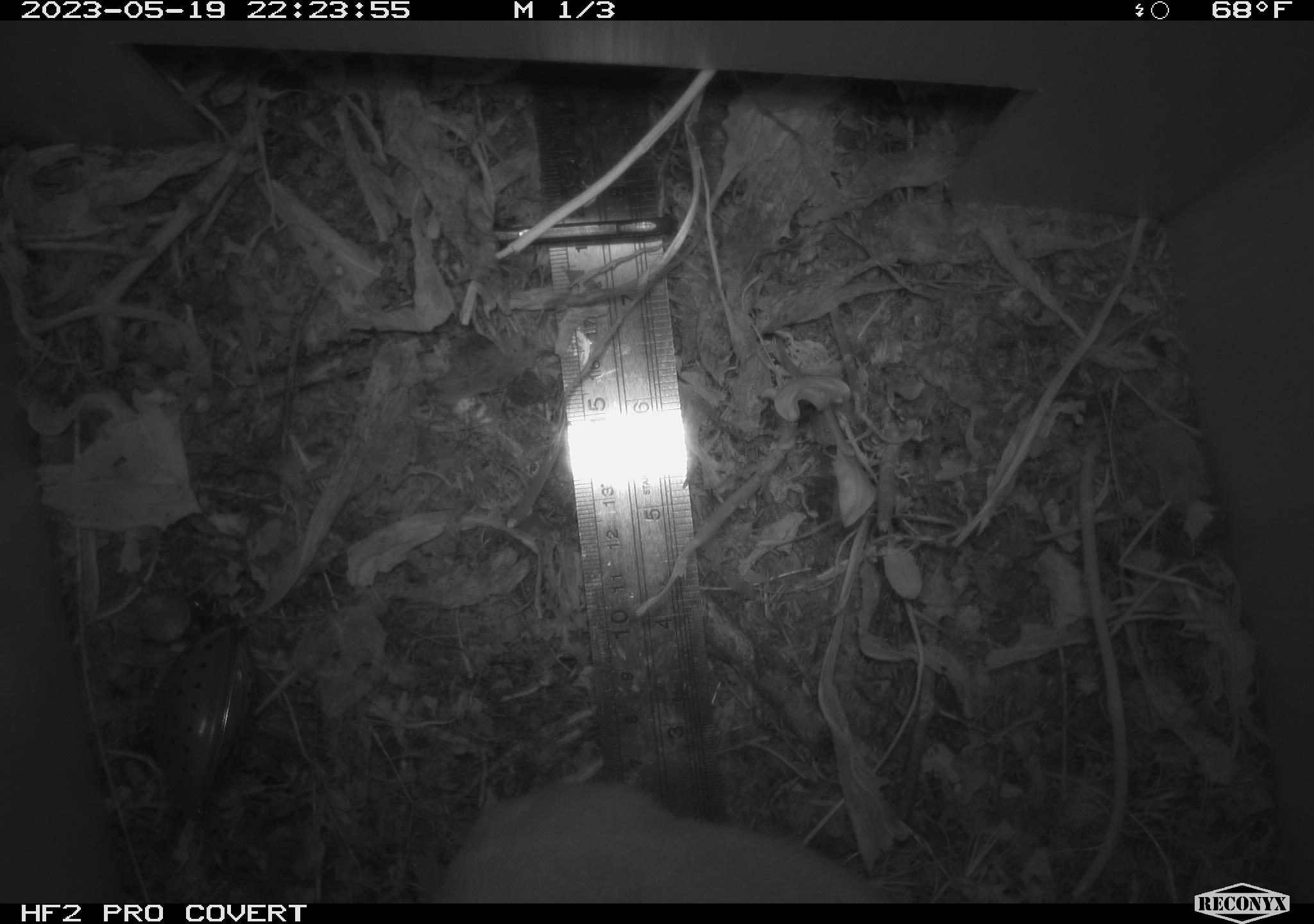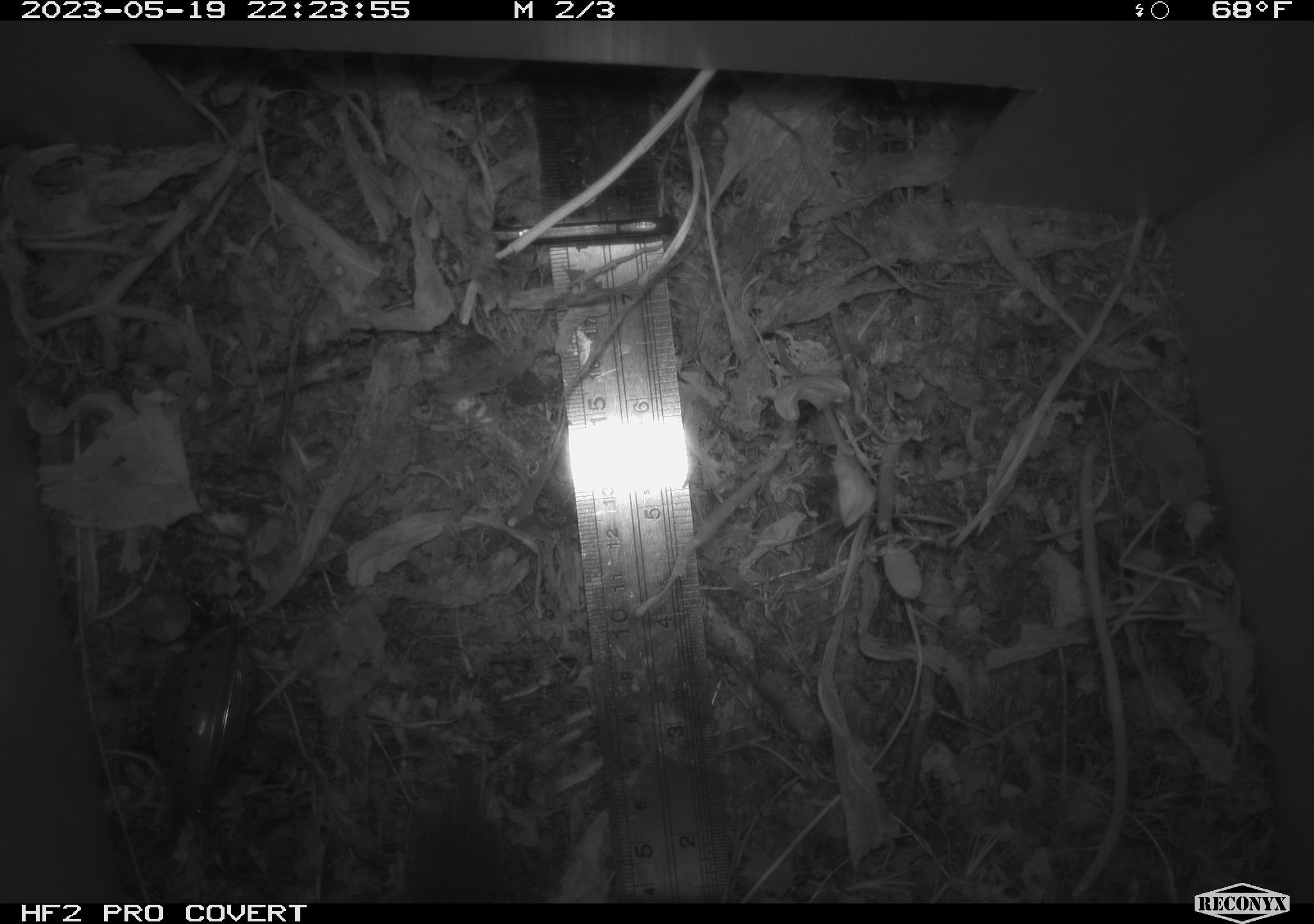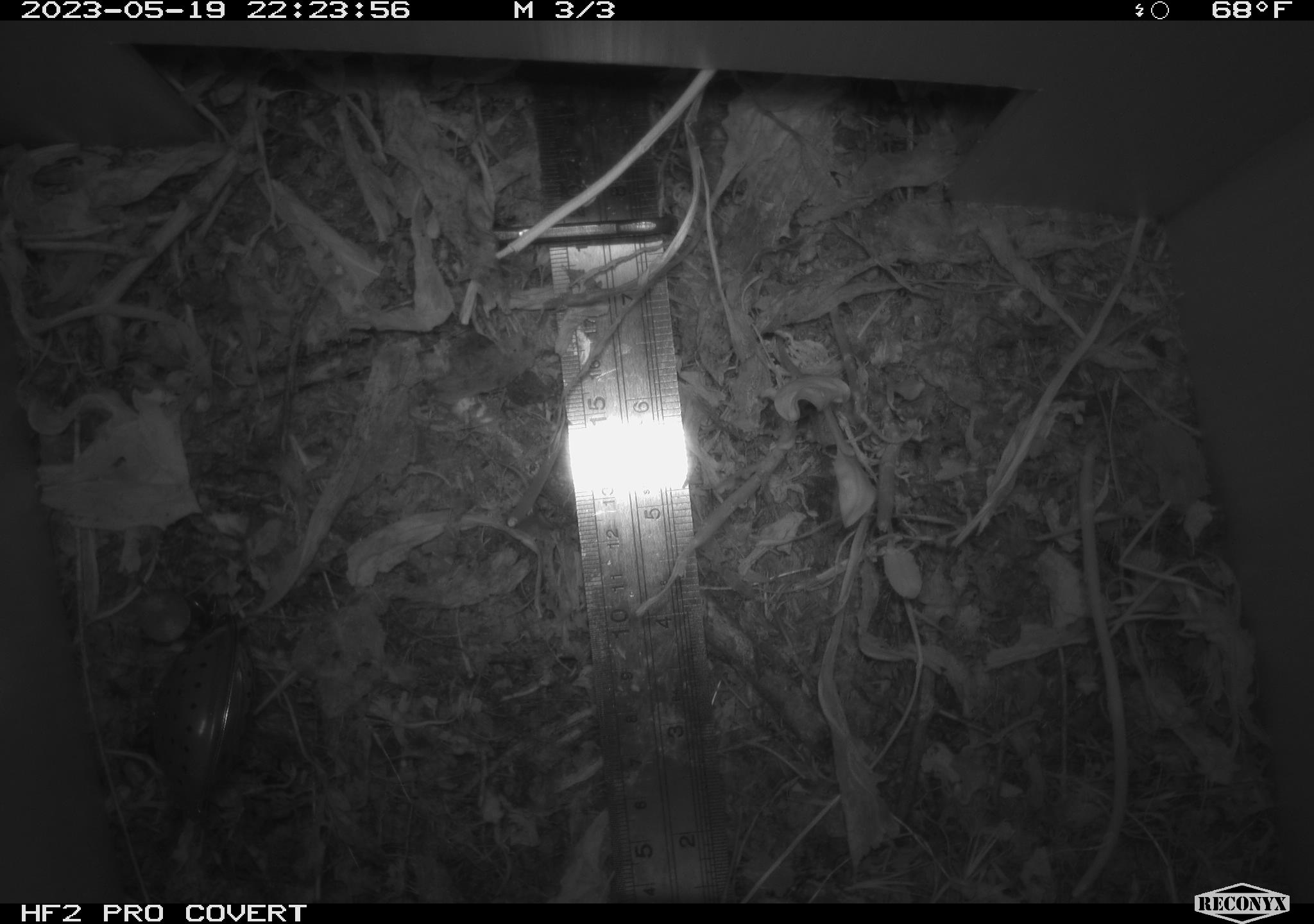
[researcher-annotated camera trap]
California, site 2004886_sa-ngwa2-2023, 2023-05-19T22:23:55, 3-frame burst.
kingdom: Animalia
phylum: Chordata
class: Mammalia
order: Carnivora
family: Mustelidae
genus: Neogale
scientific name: Neogale frenata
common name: long-tailed weasel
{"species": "long-tailed weasel (Neogale frenata)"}